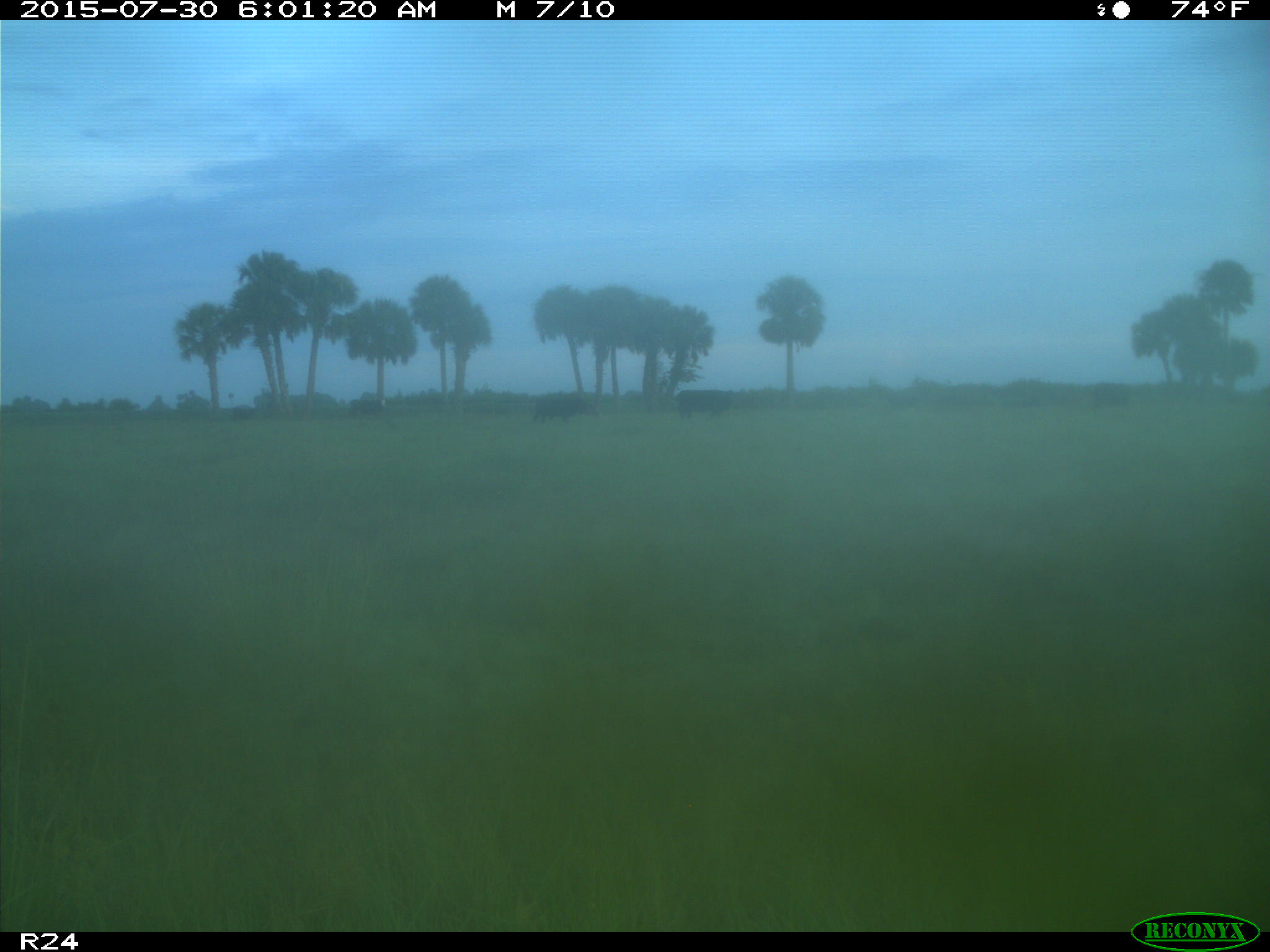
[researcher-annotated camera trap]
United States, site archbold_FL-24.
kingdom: Animalia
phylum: Chordata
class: Mammalia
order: Artiodactyla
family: Bovidae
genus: Bos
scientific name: Bos taurus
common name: domestic cow